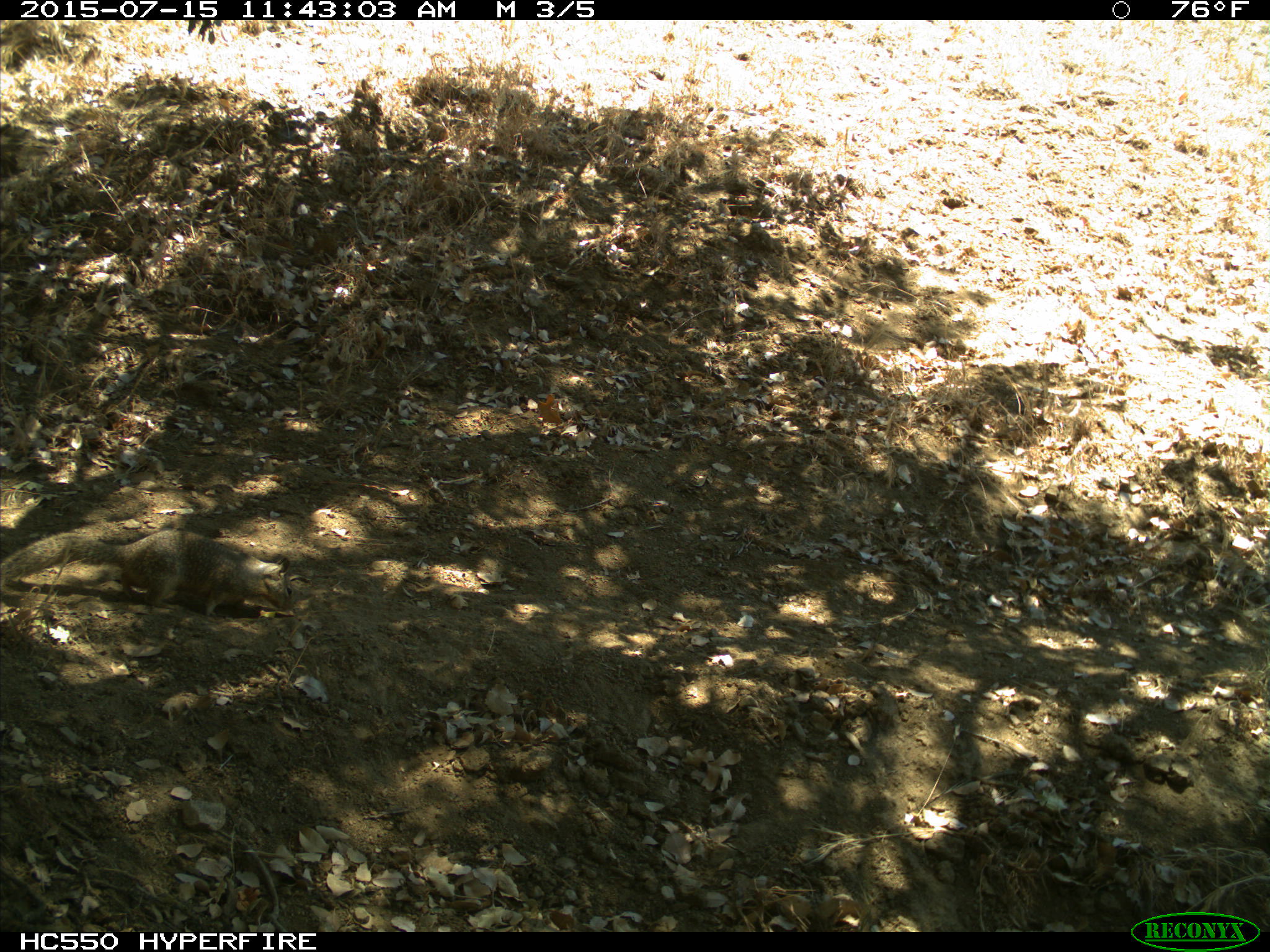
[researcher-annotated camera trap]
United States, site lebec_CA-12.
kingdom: Animalia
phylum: Chordata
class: Mammalia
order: Rodentia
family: Sciuridae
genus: Otospermophilus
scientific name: Otospermophilus beecheyi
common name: california ground squirrel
Otospermophilus beecheyi (california ground squirrel).